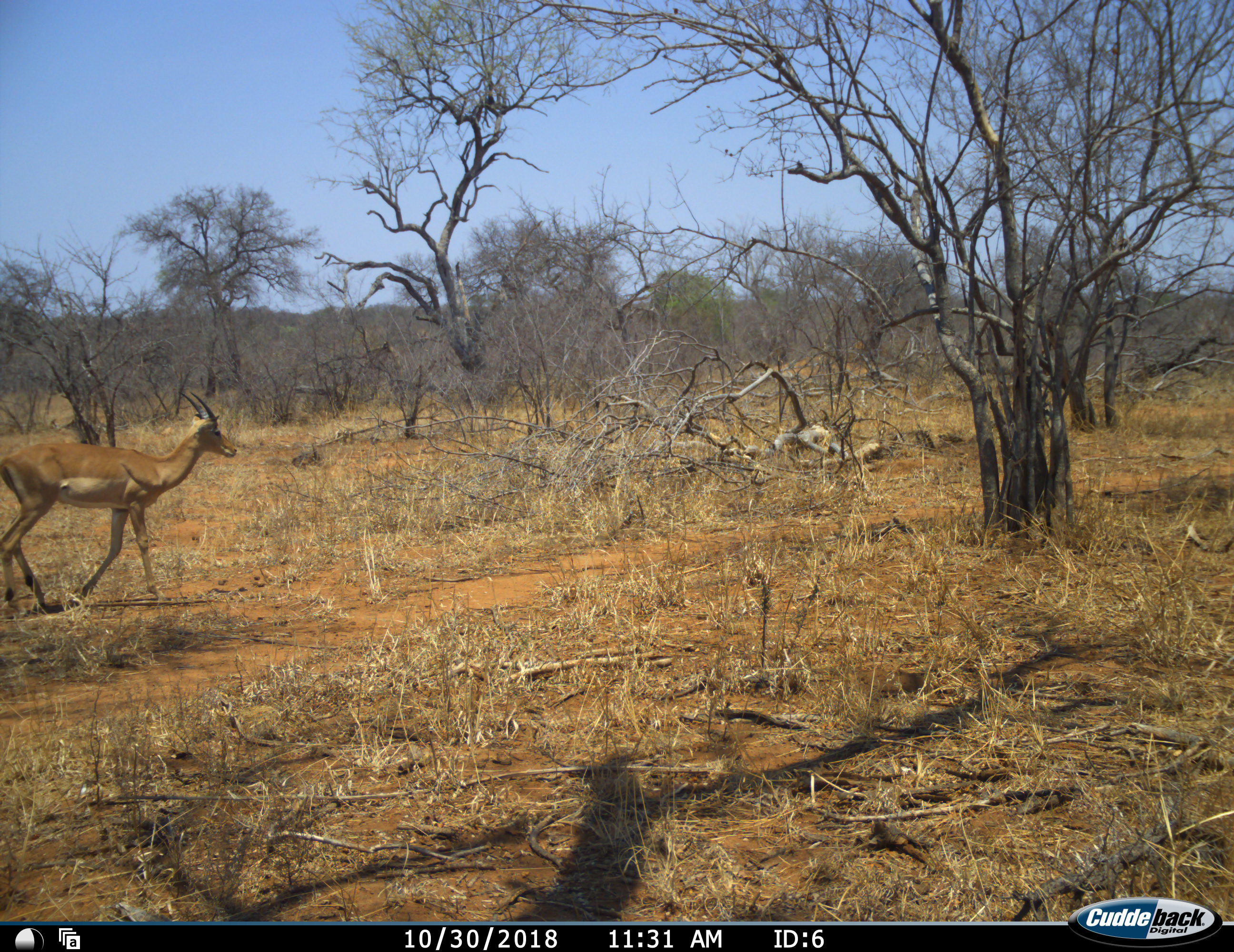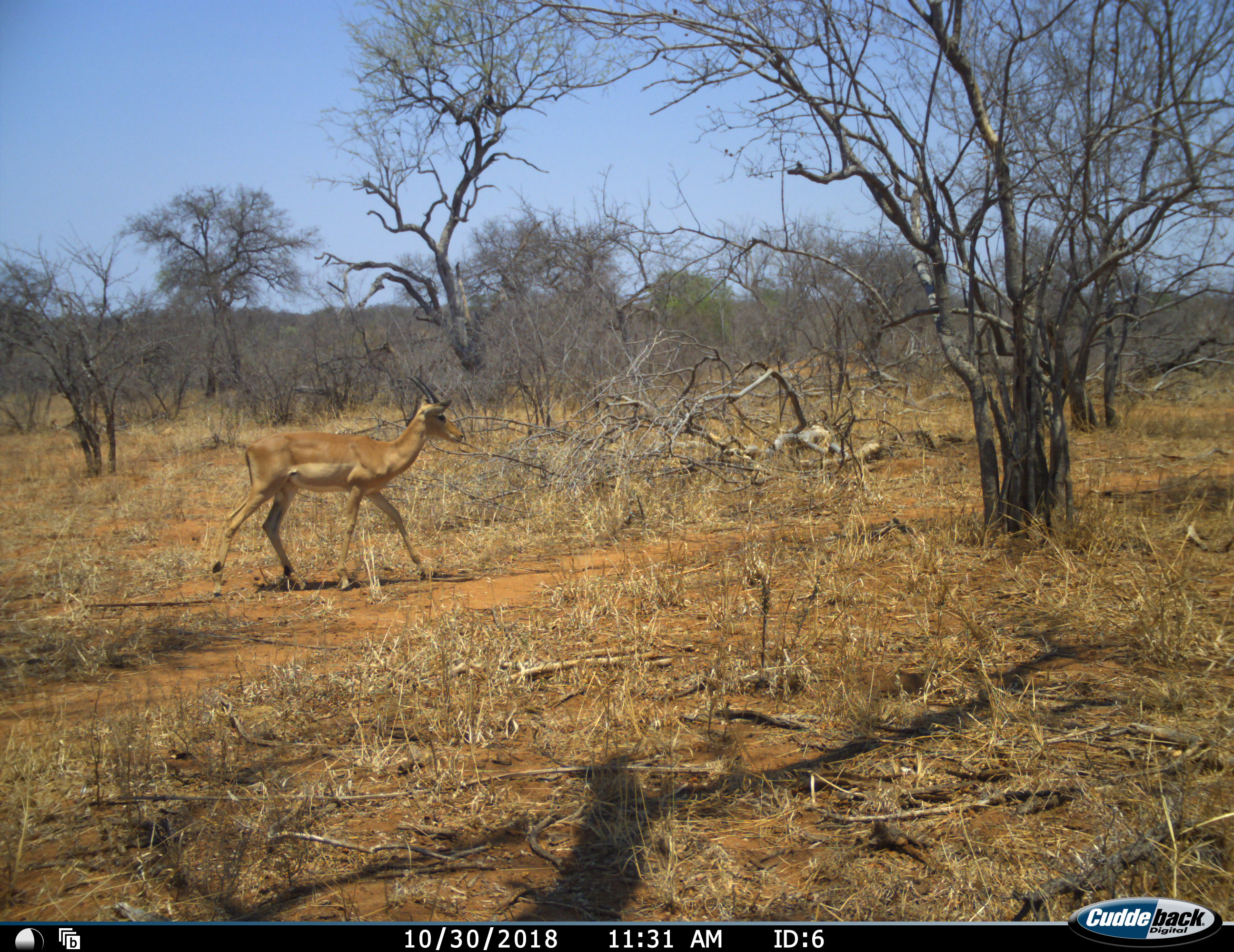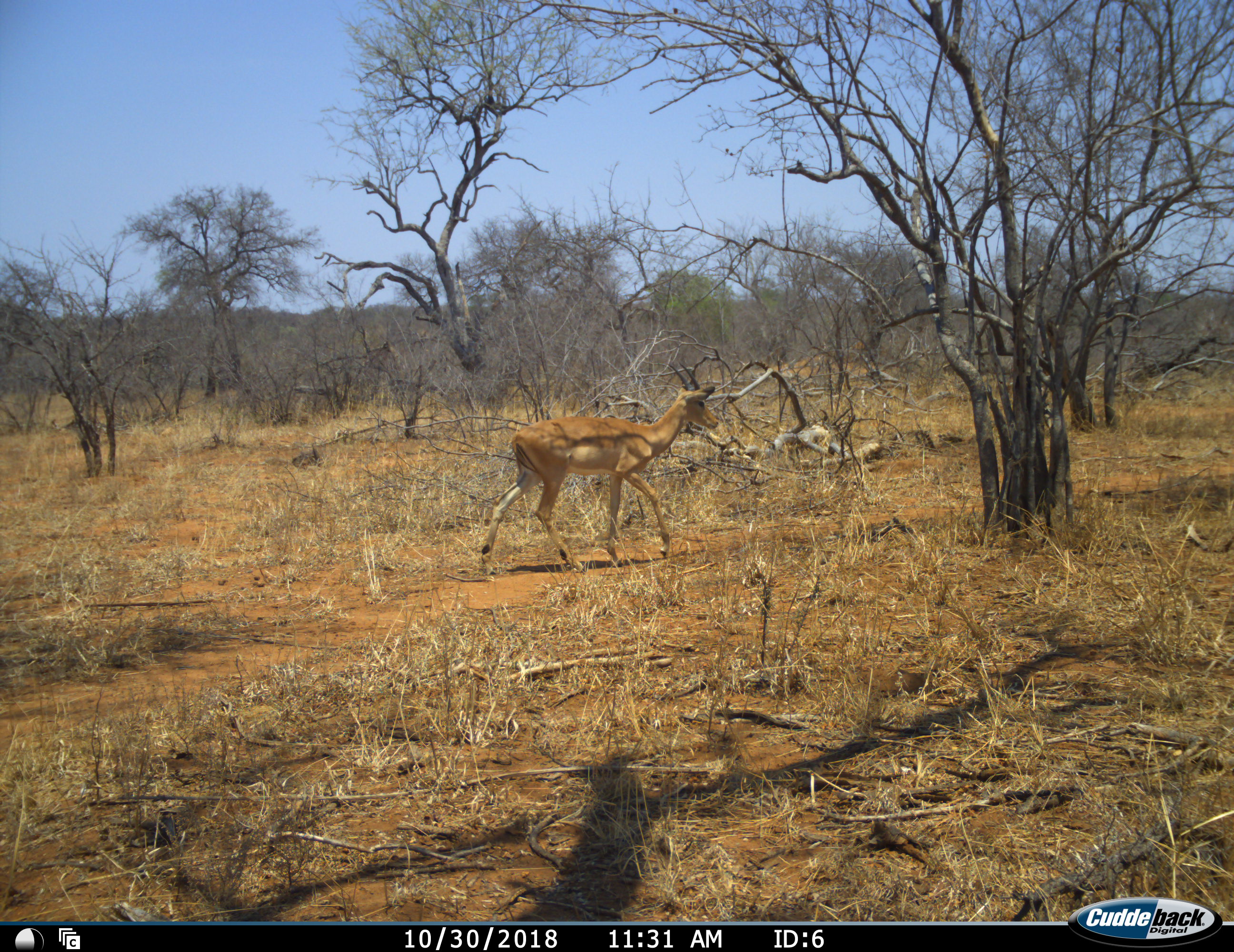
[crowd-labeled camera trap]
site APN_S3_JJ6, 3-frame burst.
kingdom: Animalia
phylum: Chordata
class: Mammalia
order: Artiodactyla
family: Bovidae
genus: Aepyceros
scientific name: Aepyceros melampus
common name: impala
Impala (Aepyceros melampus), count 1. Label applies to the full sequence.